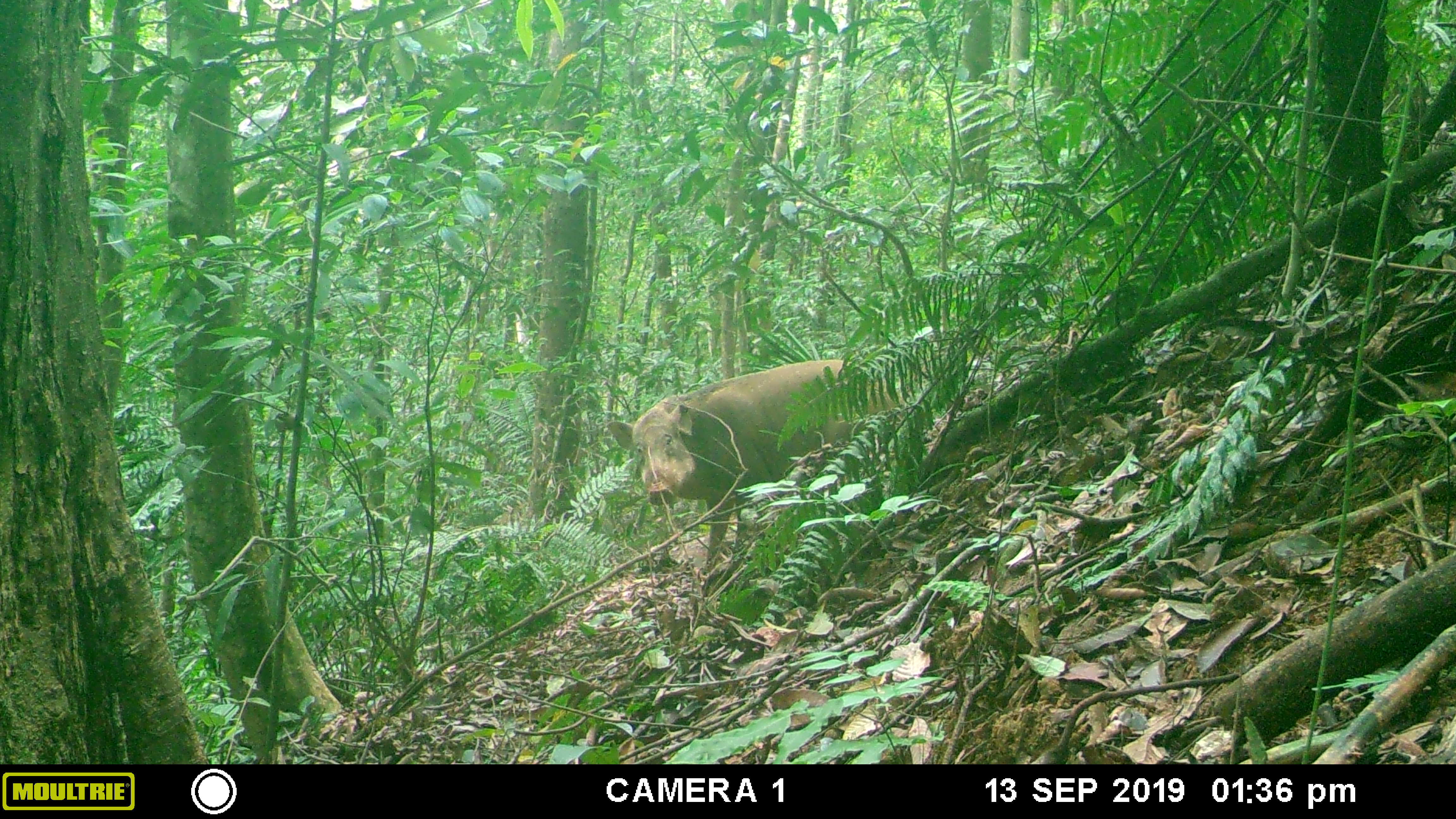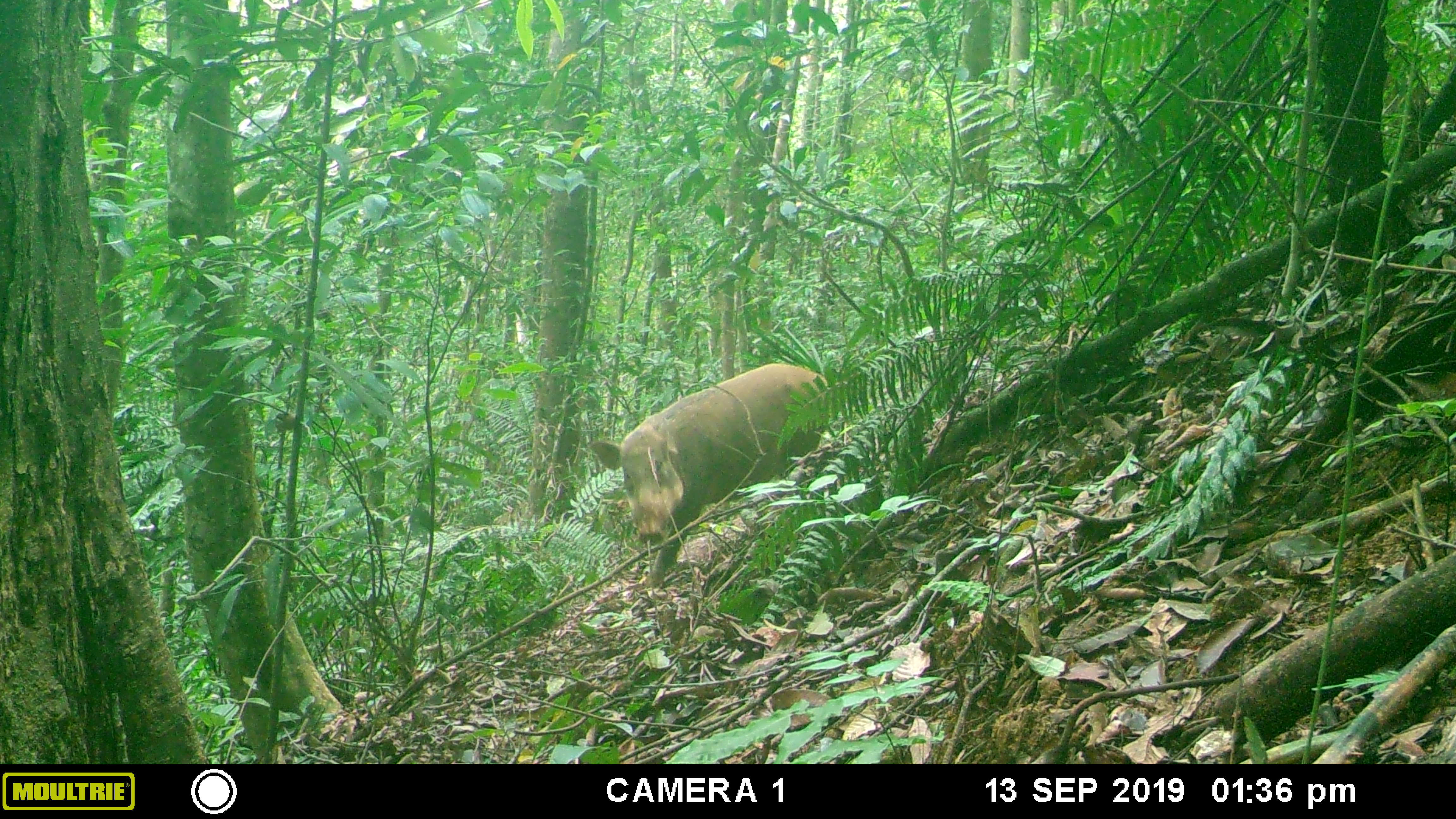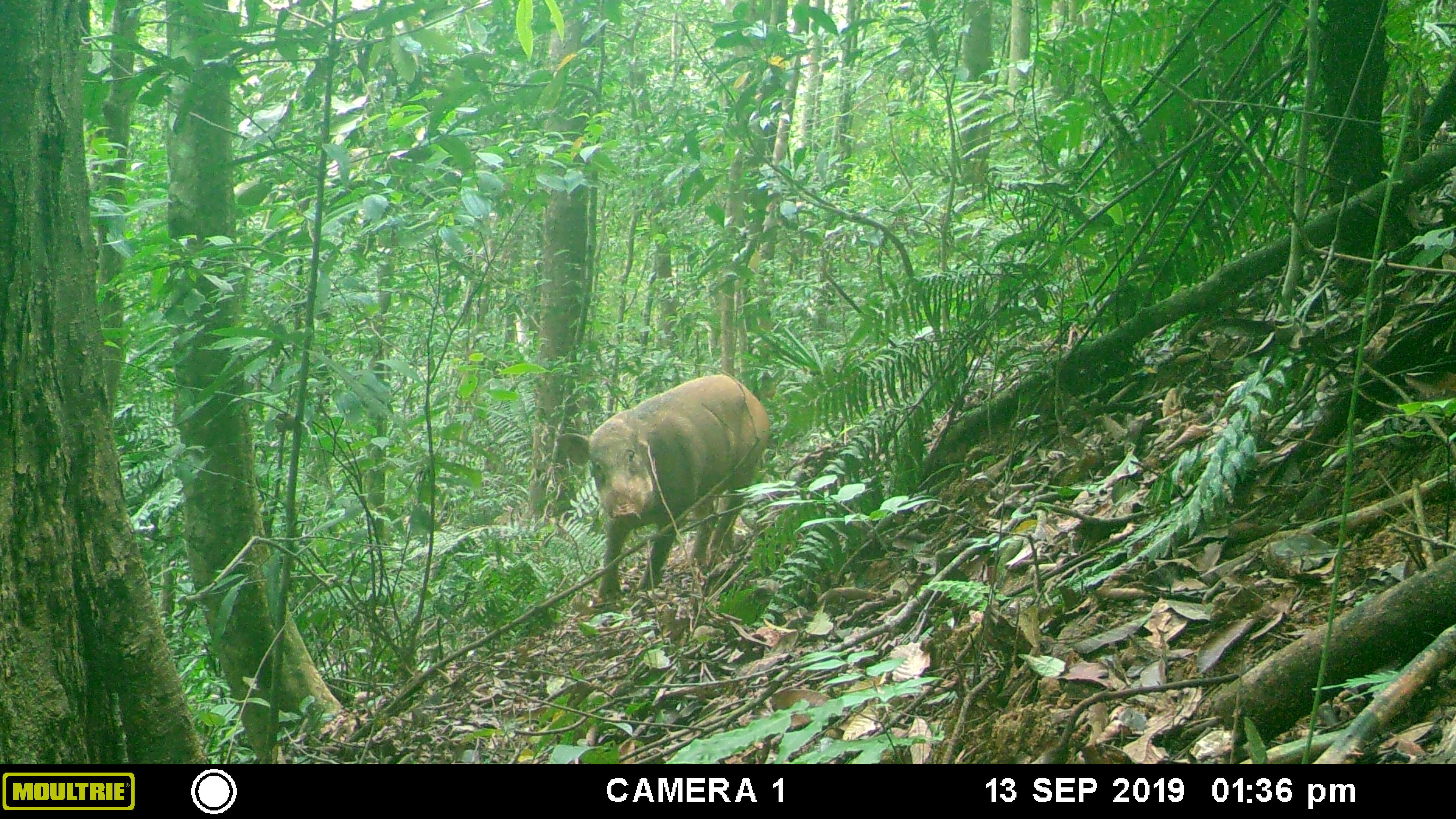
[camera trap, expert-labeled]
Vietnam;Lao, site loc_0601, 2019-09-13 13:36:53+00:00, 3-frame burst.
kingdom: Animalia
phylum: Chordata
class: Mammalia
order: Artiodactyla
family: Suidae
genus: Sus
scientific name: Sus scrofa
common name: eurasian wild pig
Eurasian wild pig (Sus scrofa). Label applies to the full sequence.